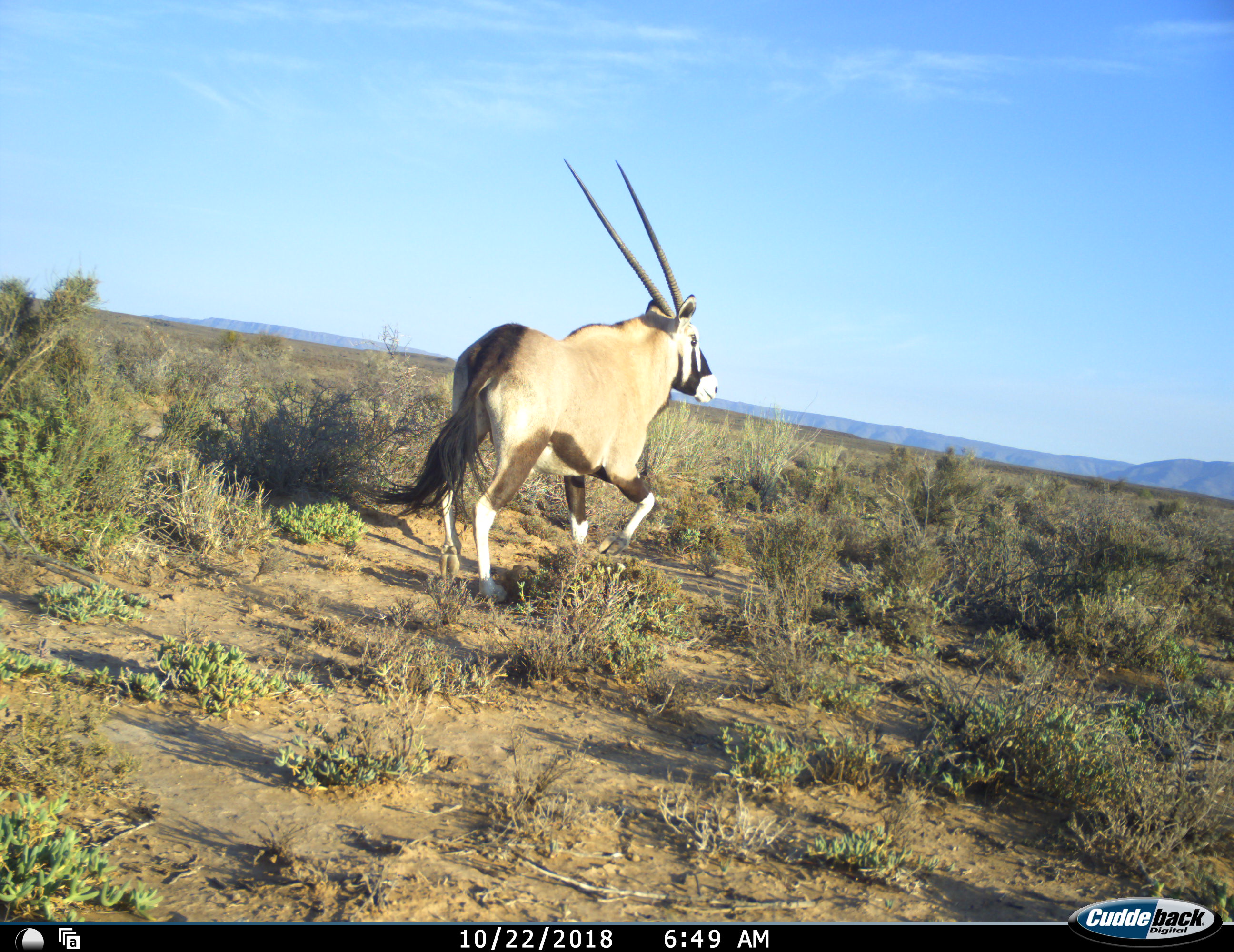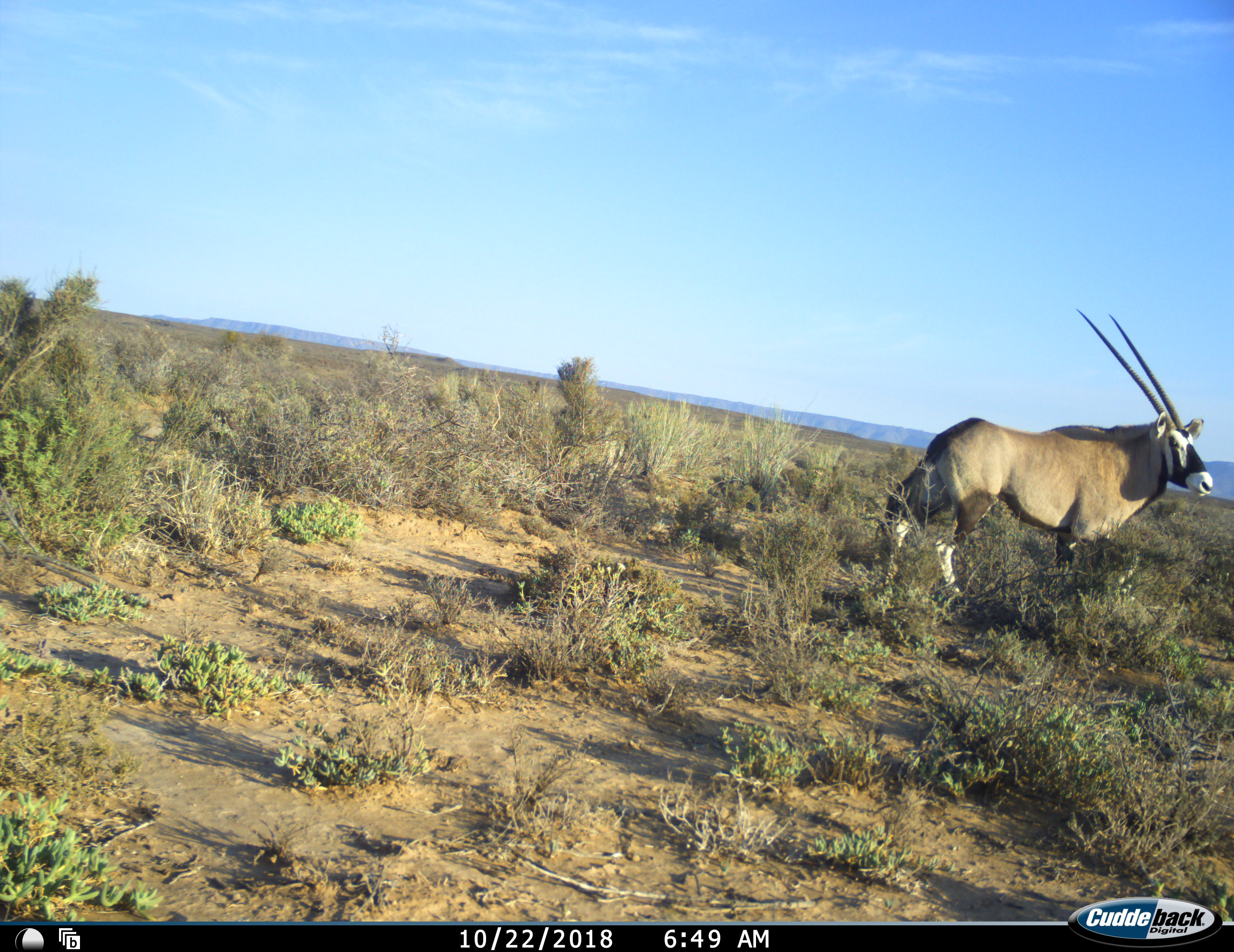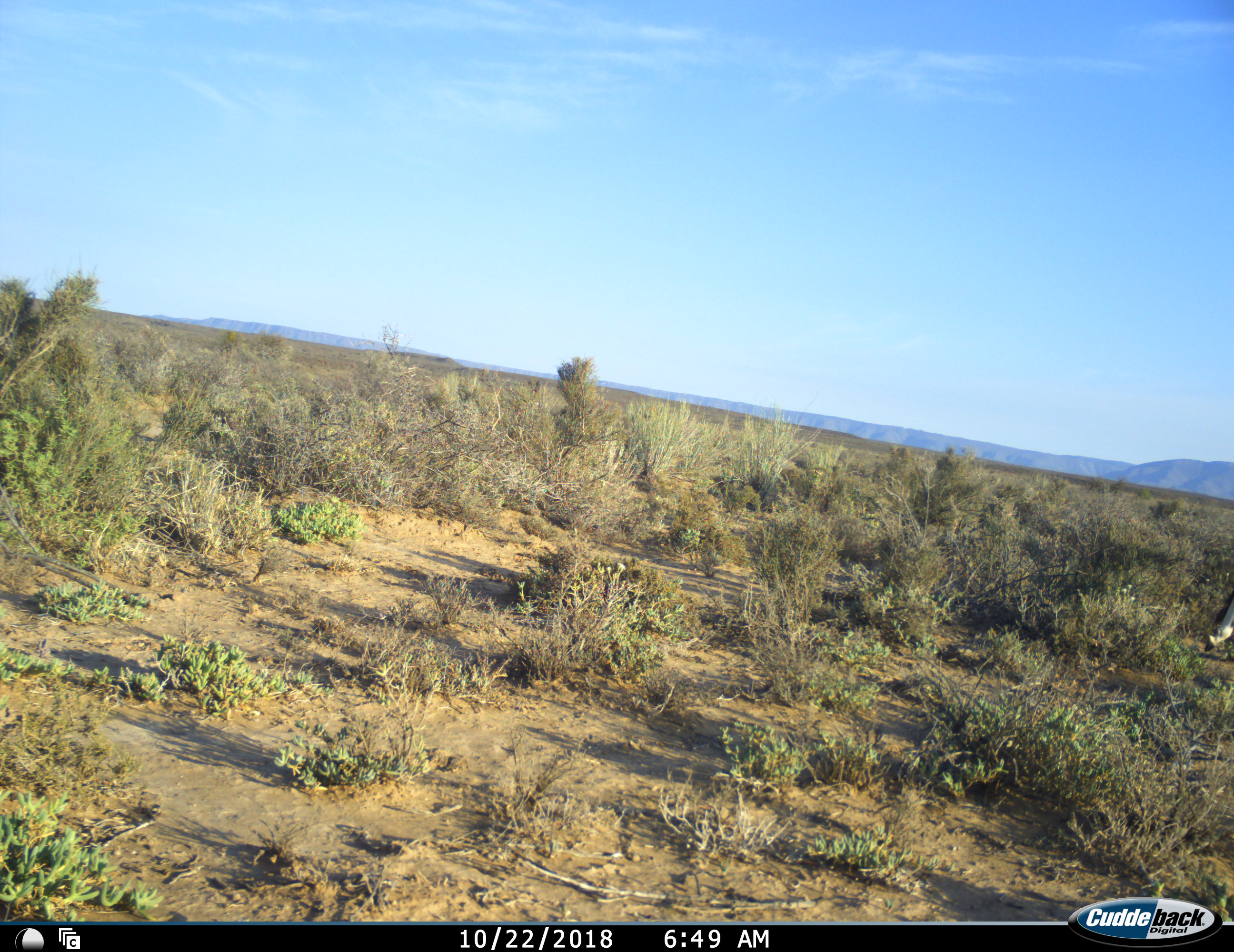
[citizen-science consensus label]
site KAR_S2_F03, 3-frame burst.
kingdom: Animalia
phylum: Chordata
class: Mammalia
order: Artiodactyla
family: Bovidae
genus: Oryx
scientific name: Oryx gazella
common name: gemsbok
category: oryx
Oryx (gemsbok) (Oryx gazella), count 1. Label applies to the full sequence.